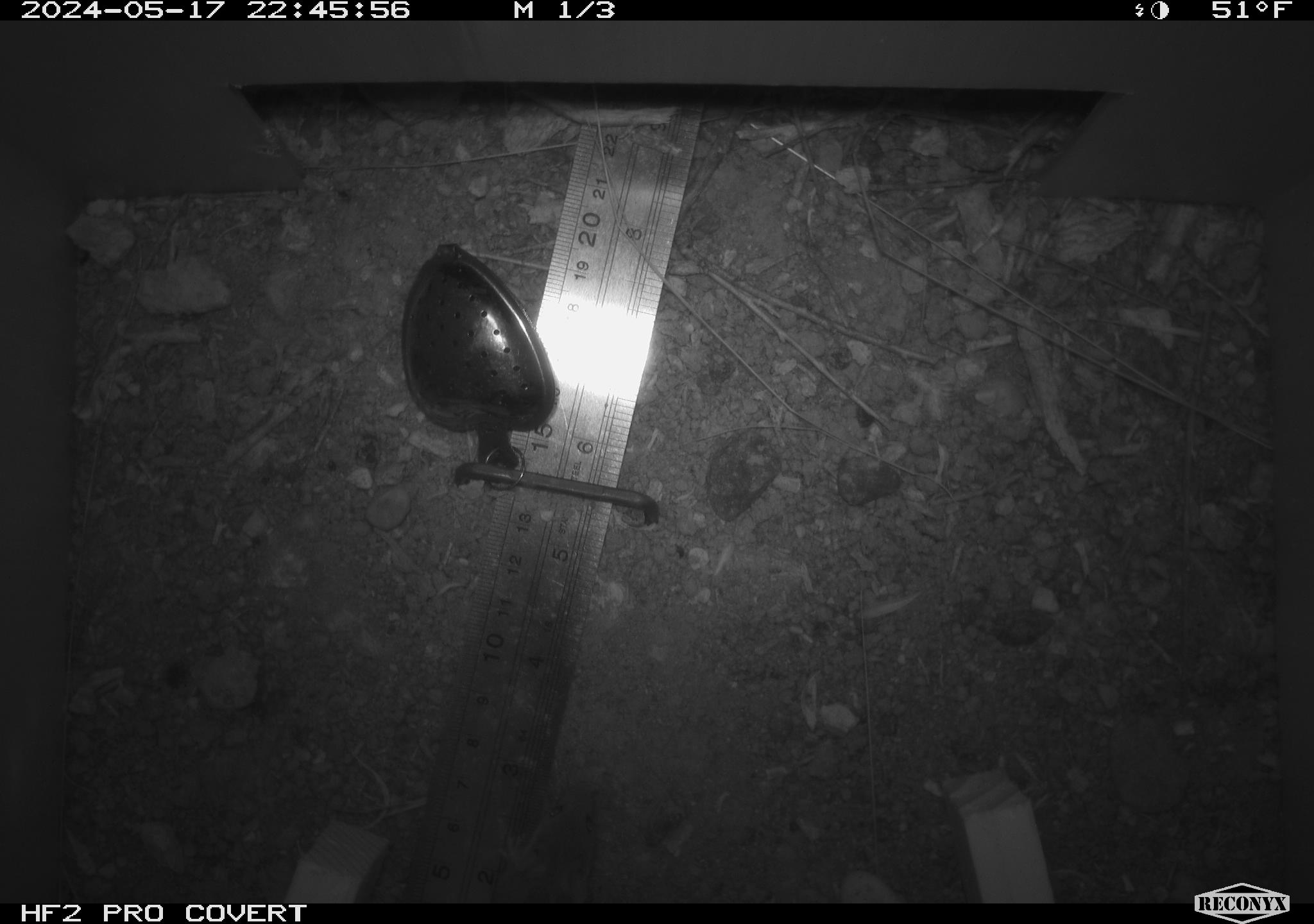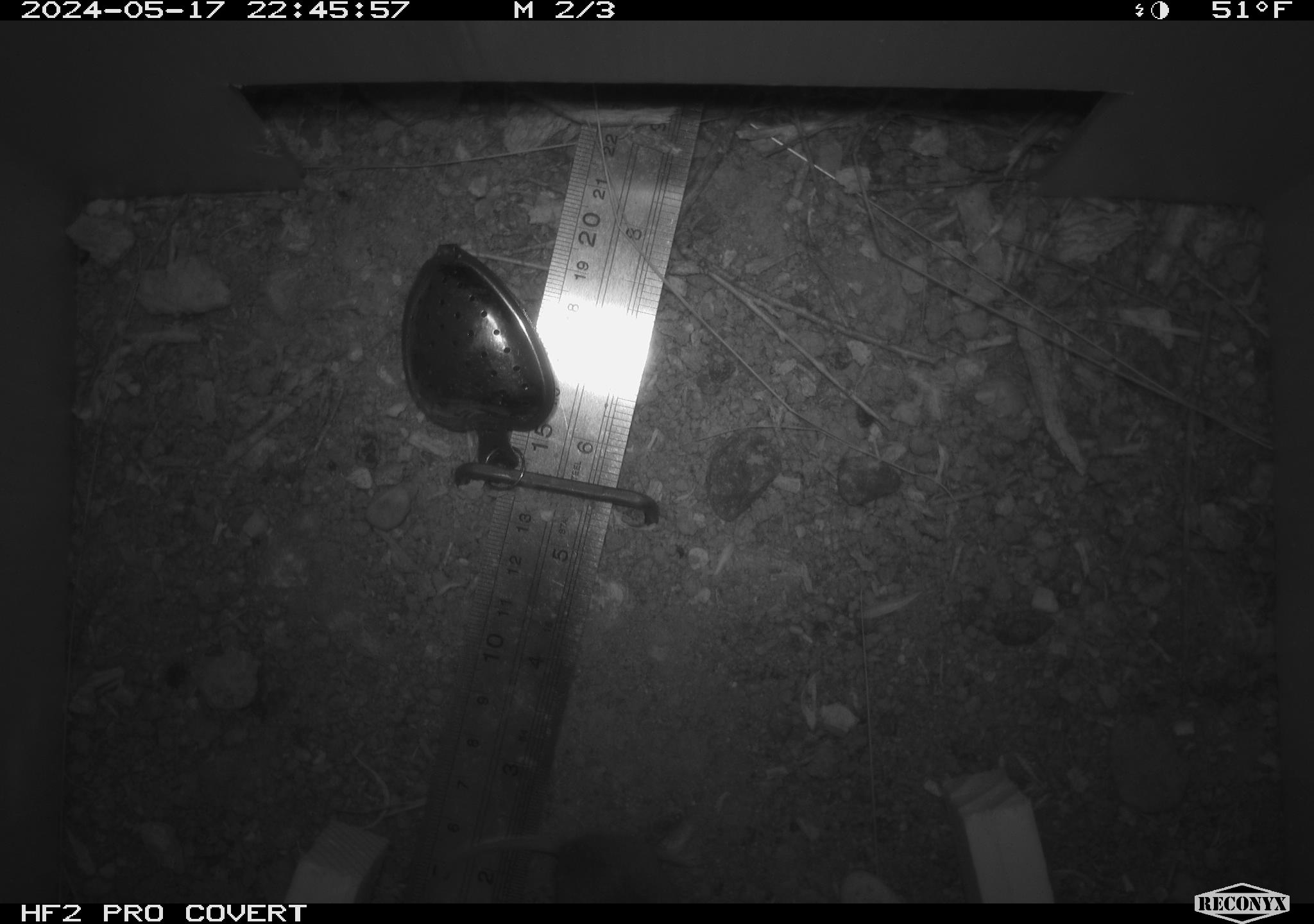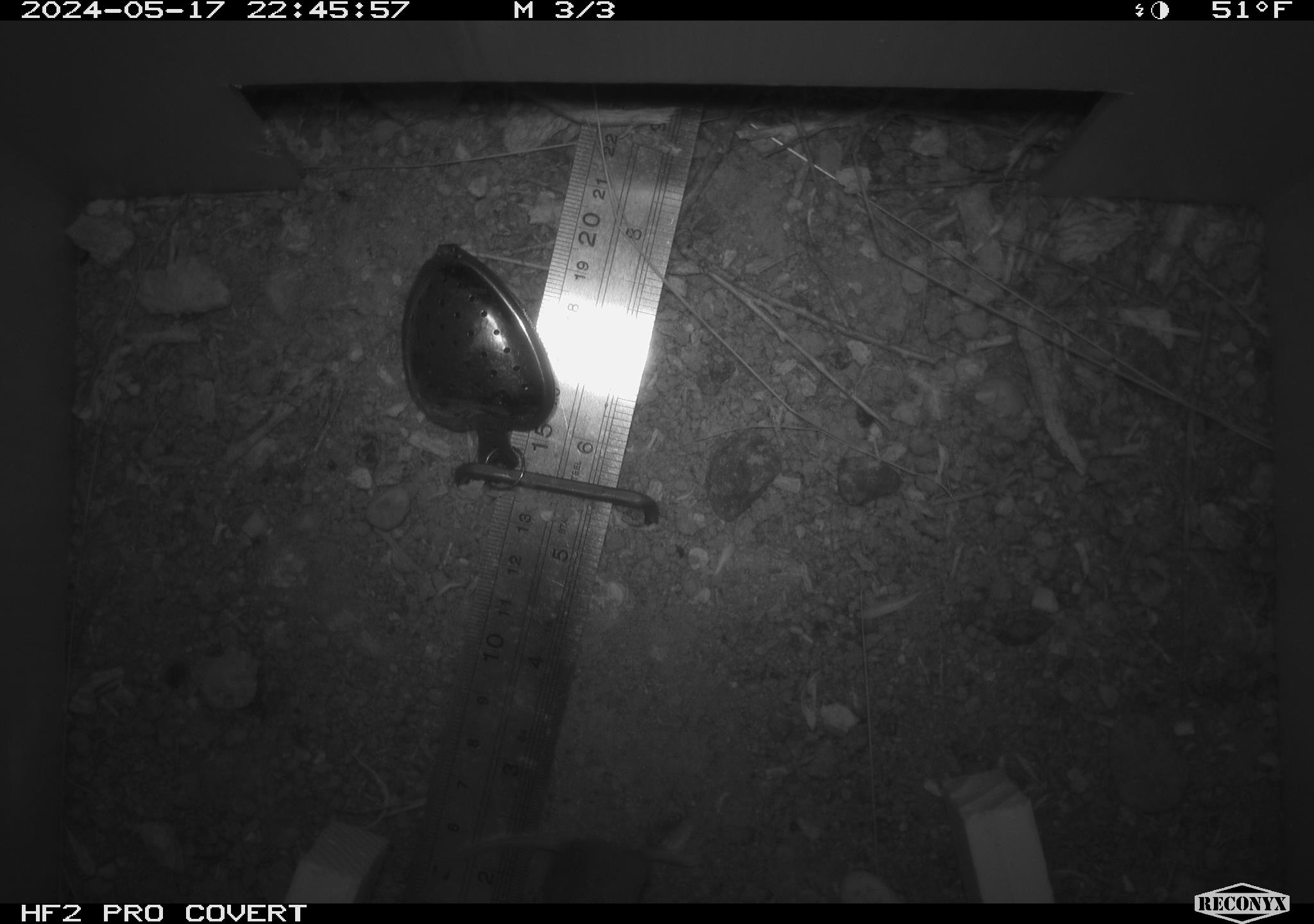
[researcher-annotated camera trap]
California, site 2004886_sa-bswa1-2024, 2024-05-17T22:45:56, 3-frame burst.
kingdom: Animalia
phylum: Chordata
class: Mammalia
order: Rodentia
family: Cricetidae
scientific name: Arvicolinae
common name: voles, lemmings, and muskrats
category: arvicolinae subfamily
Arvicolinae subfamily (voles, lemmings, and muskrats) (Arvicolinae).